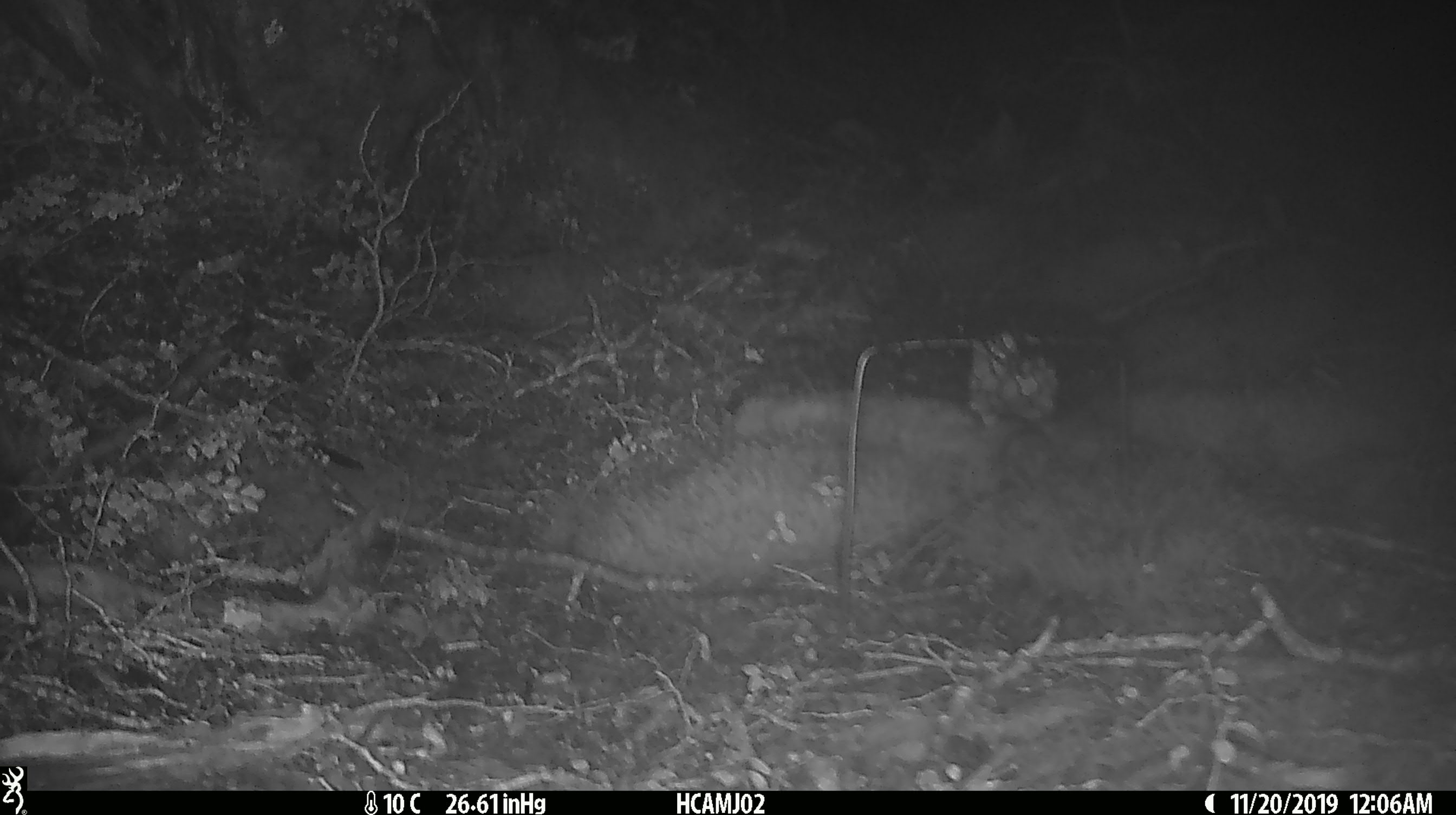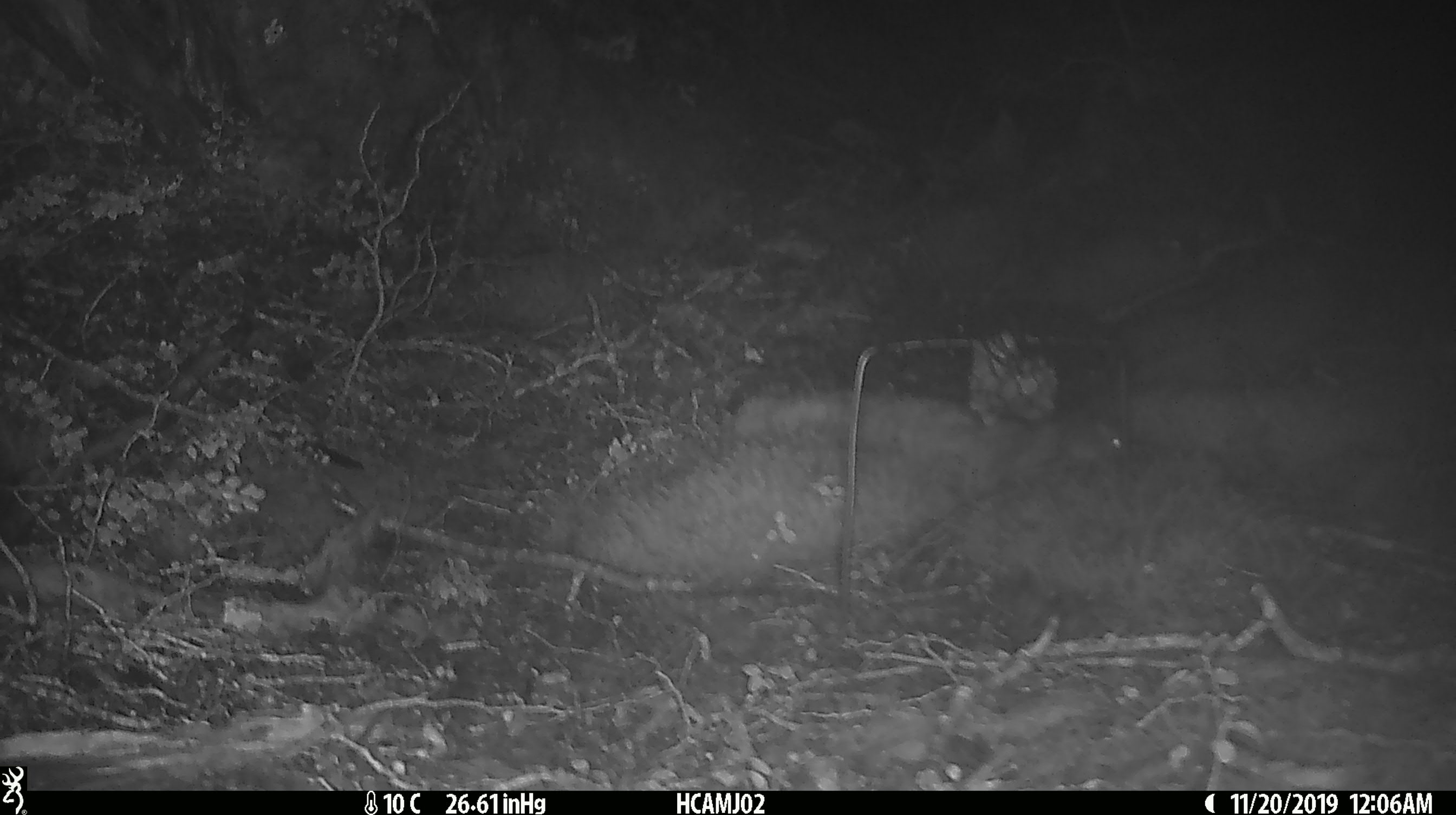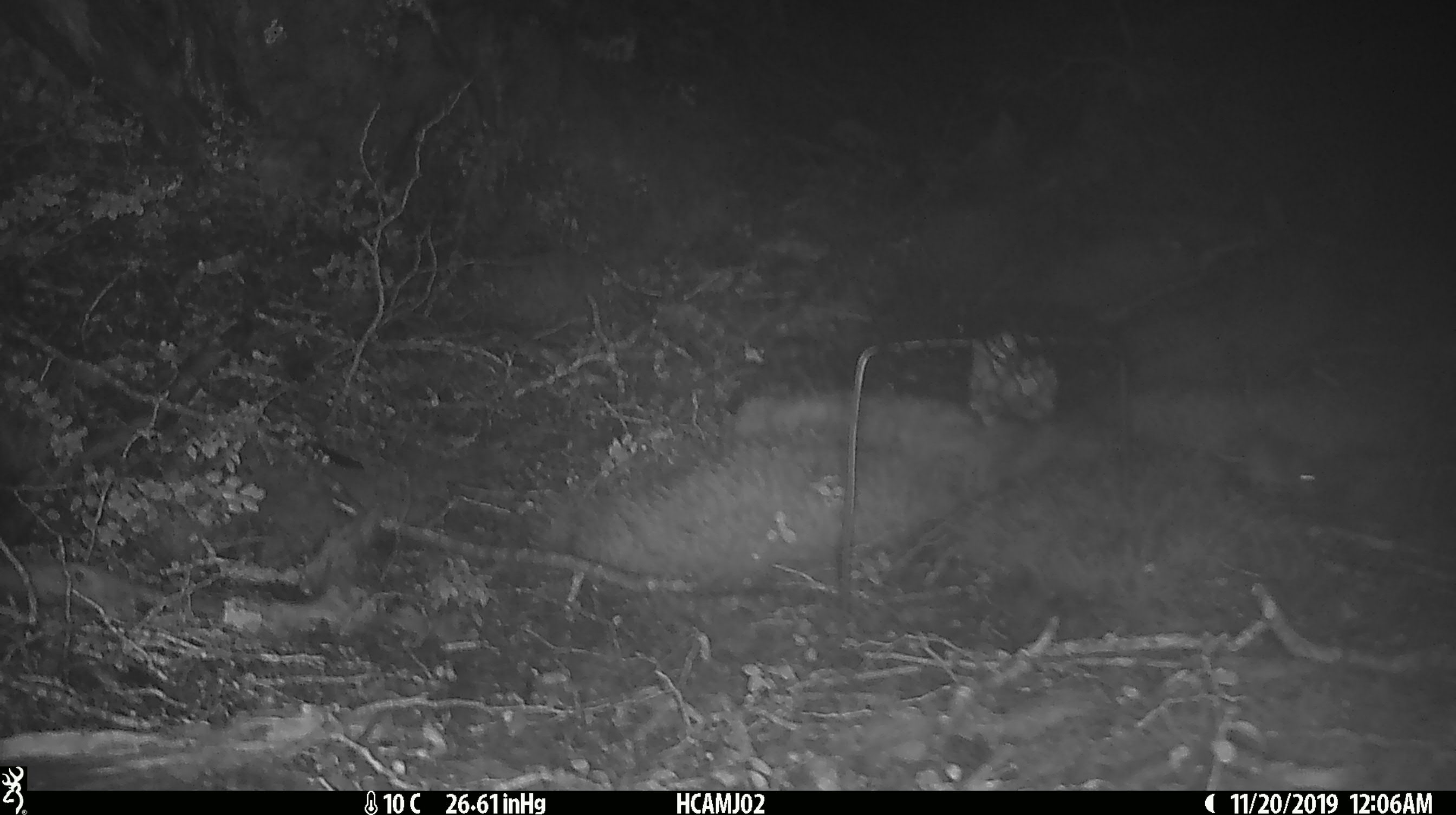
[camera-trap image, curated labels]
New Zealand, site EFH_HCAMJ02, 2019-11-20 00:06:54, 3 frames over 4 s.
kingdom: Animalia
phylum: Chordata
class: Mammalia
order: Rodentia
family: Muridae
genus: Mus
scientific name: Mus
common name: mouse